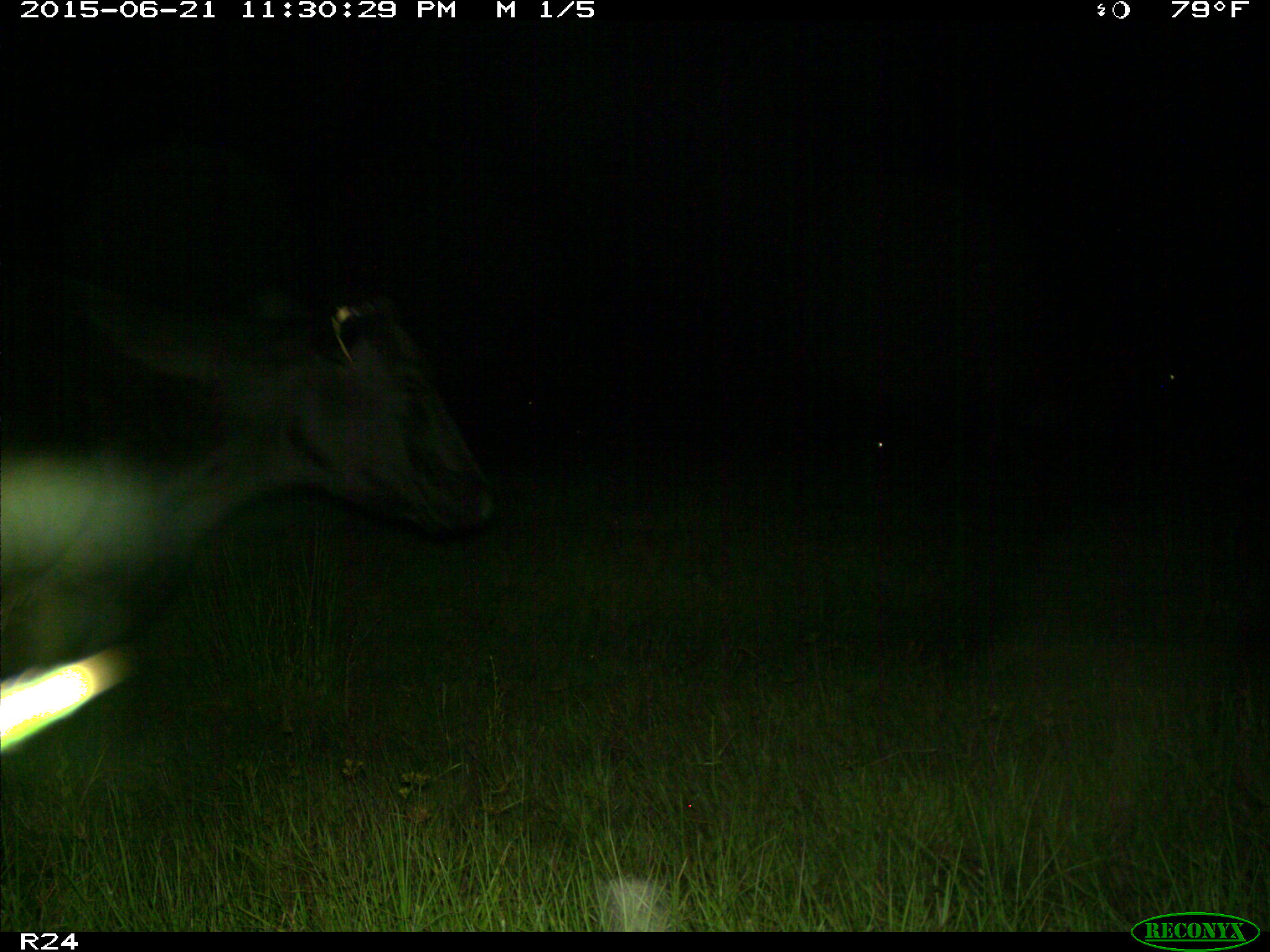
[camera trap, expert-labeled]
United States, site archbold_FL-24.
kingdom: Animalia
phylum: Chordata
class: Mammalia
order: Artiodactyla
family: Bovidae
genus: Bos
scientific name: Bos taurus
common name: domestic cow